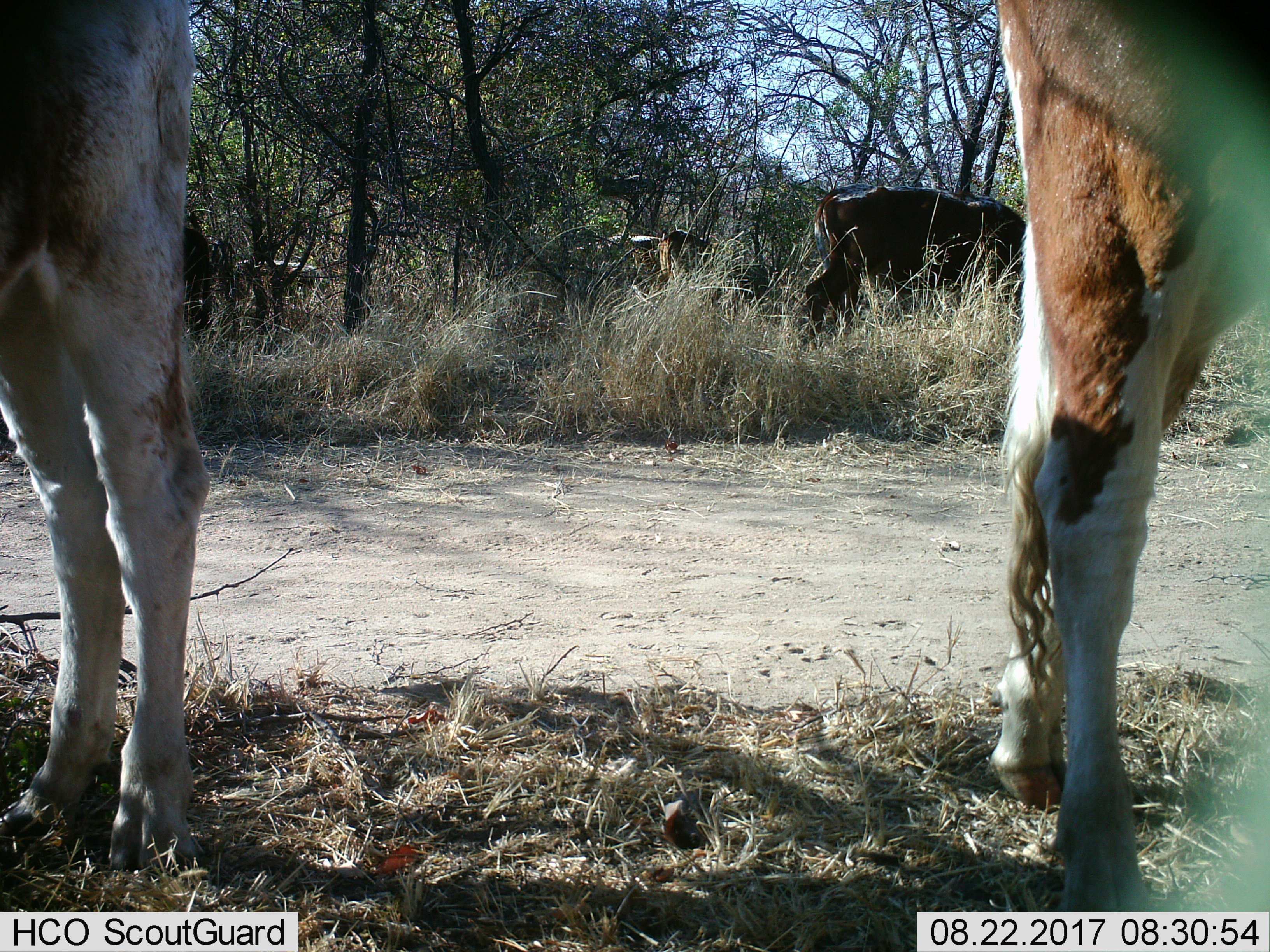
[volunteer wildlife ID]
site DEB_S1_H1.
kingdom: Animalia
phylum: Chordata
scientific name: Vertebrata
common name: domestic animal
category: domesticanimal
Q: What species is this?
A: Domesticanimal (domestic animal) (Vertebrata).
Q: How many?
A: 6.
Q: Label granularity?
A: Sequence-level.